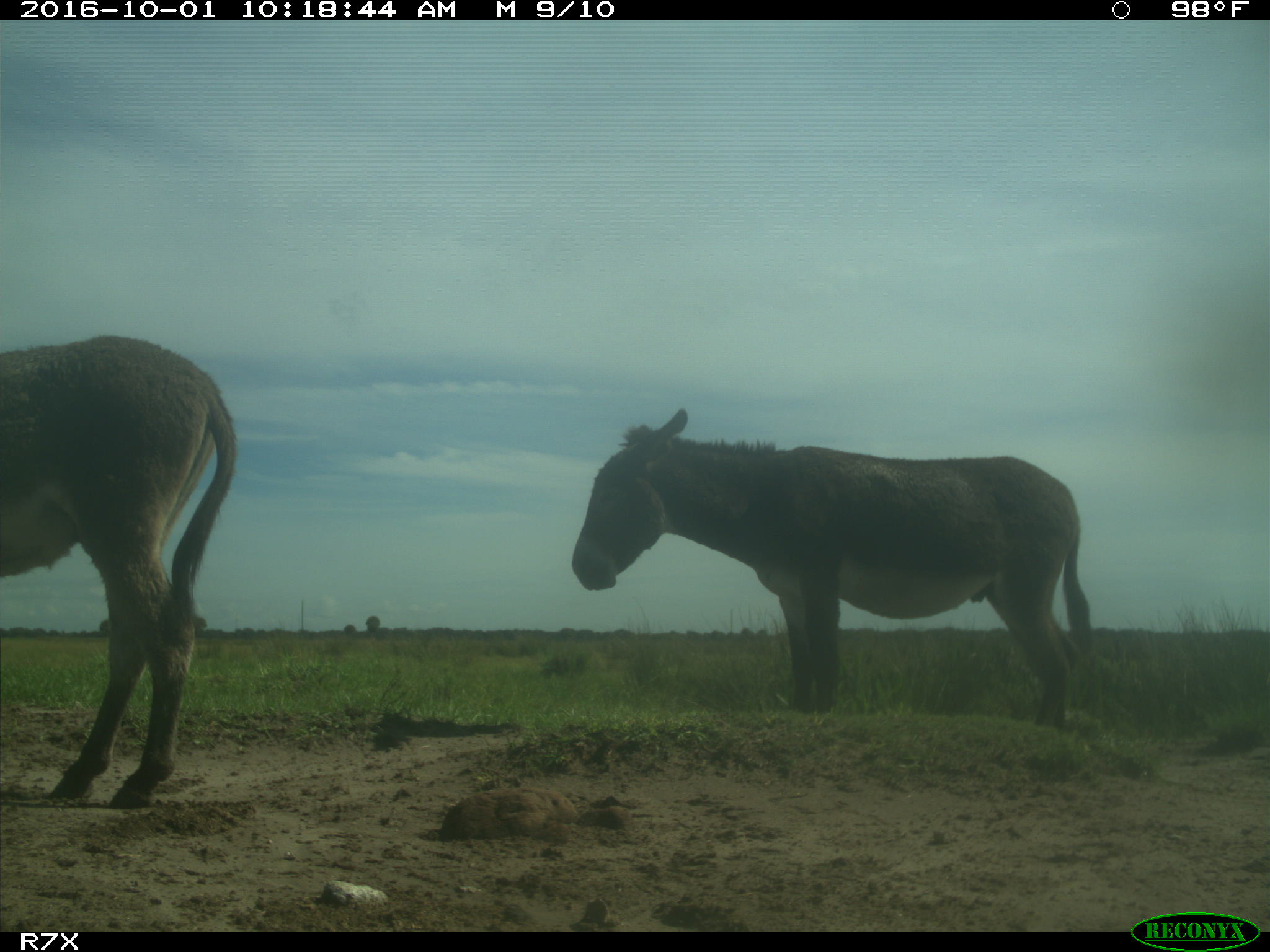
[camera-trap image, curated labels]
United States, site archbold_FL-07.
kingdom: Animalia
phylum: Chordata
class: Mammalia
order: Perissodactyla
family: Equidae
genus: Equus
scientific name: Equus africanus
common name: african wild ass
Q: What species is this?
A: Equus africanus (african wild ass).